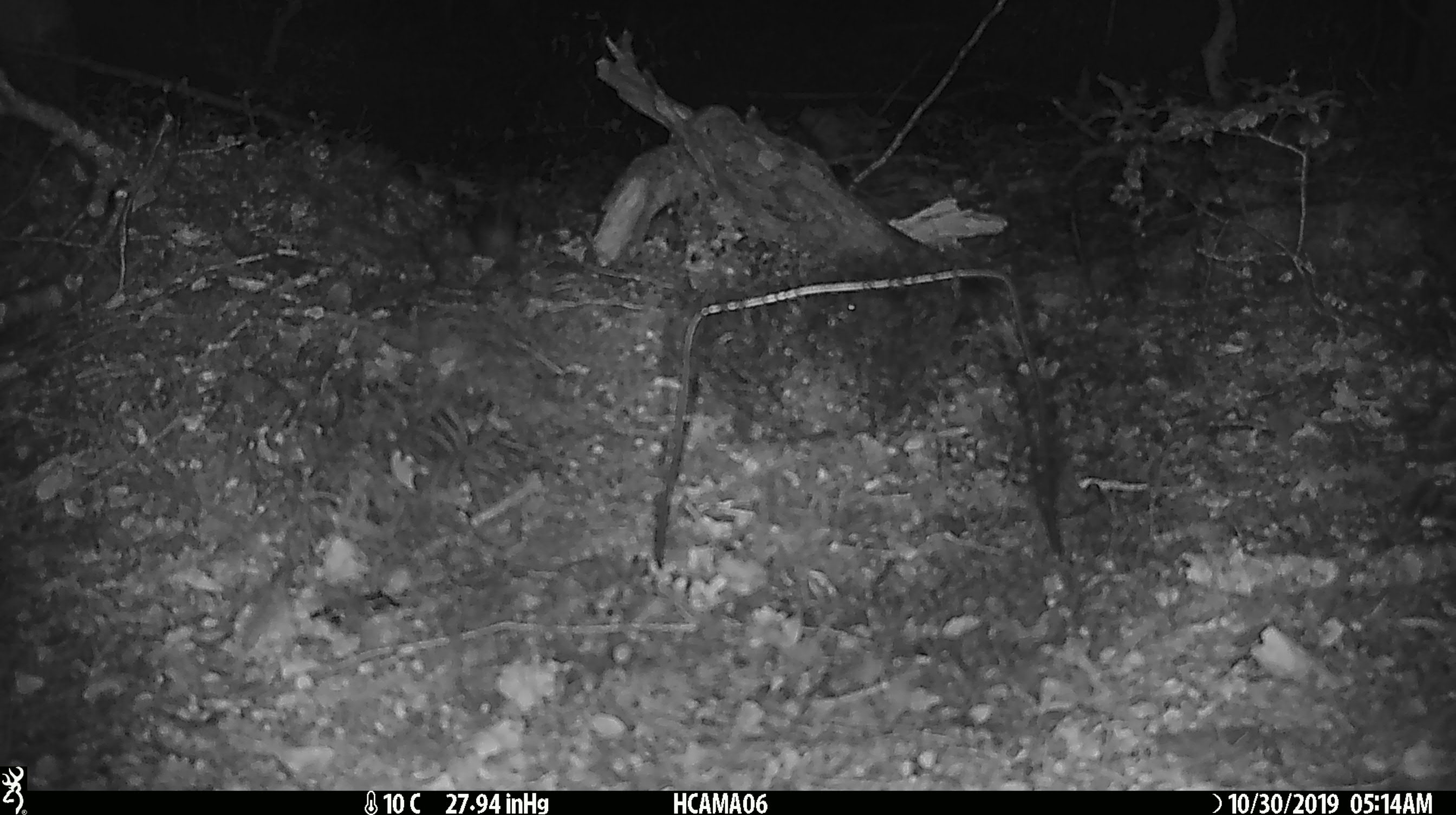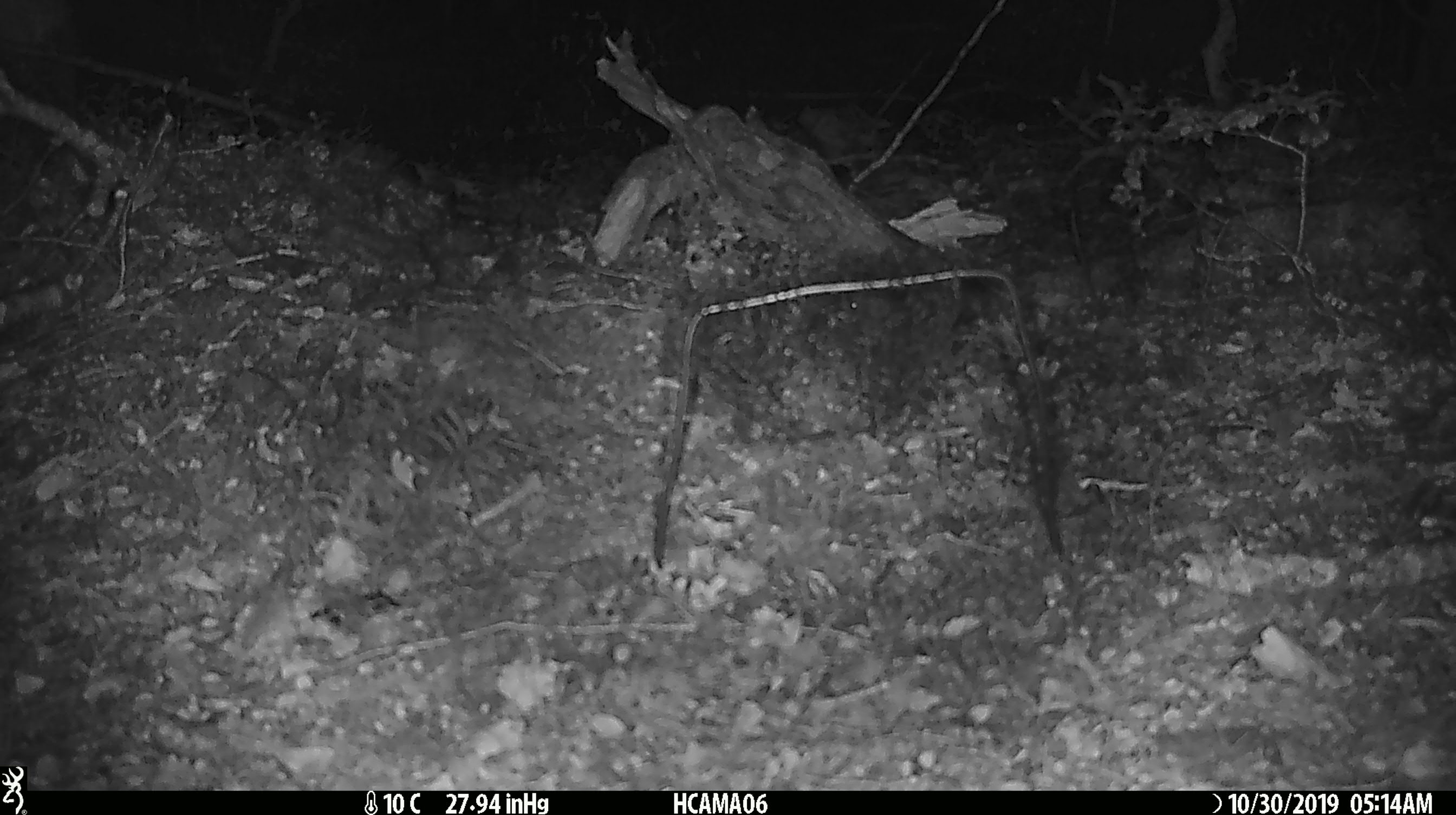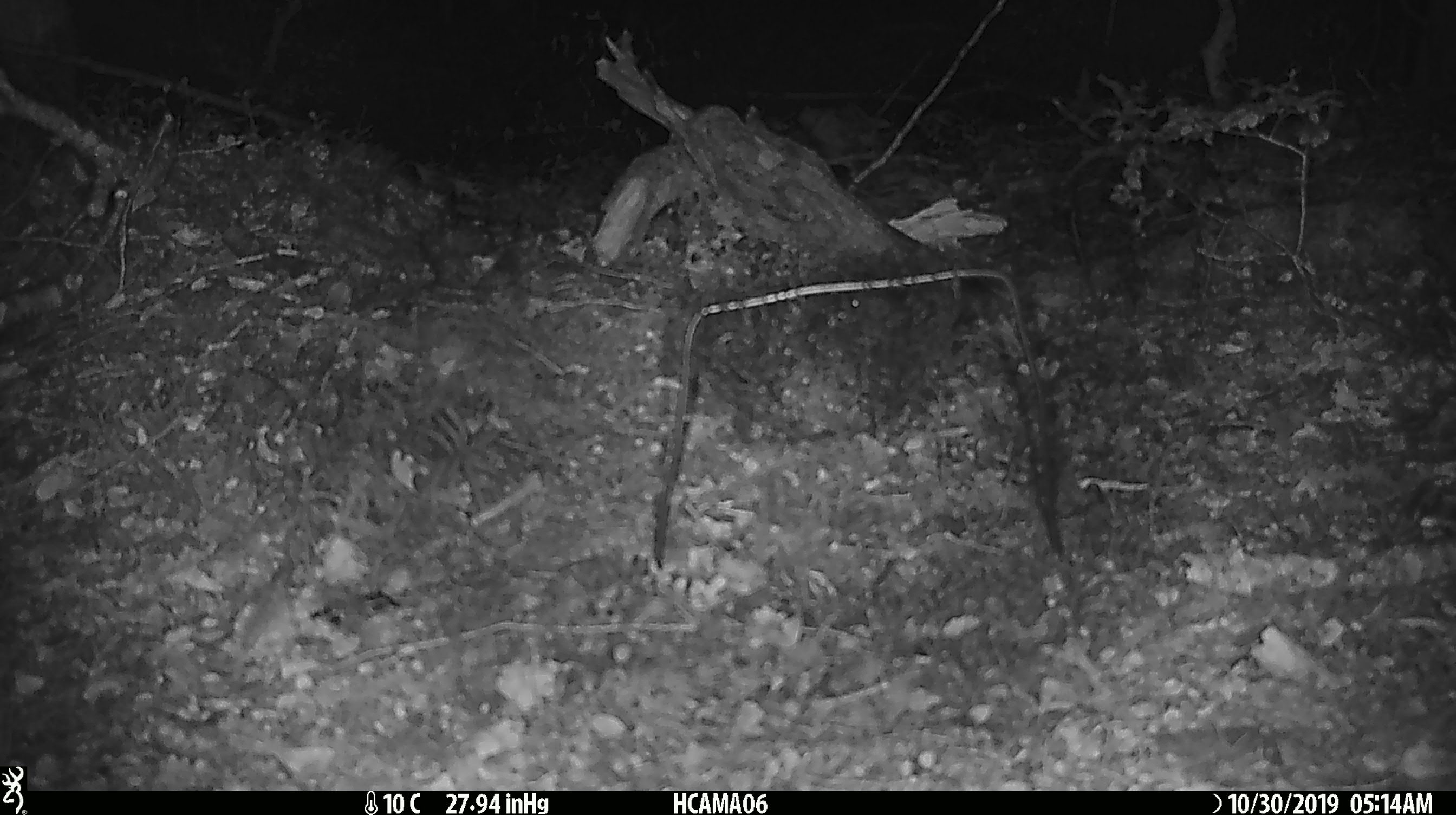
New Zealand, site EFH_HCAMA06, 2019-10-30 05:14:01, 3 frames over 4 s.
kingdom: Animalia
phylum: Chordata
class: Mammalia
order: Rodentia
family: Muridae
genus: Mus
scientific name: Mus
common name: mouse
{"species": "mouse (Mus)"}